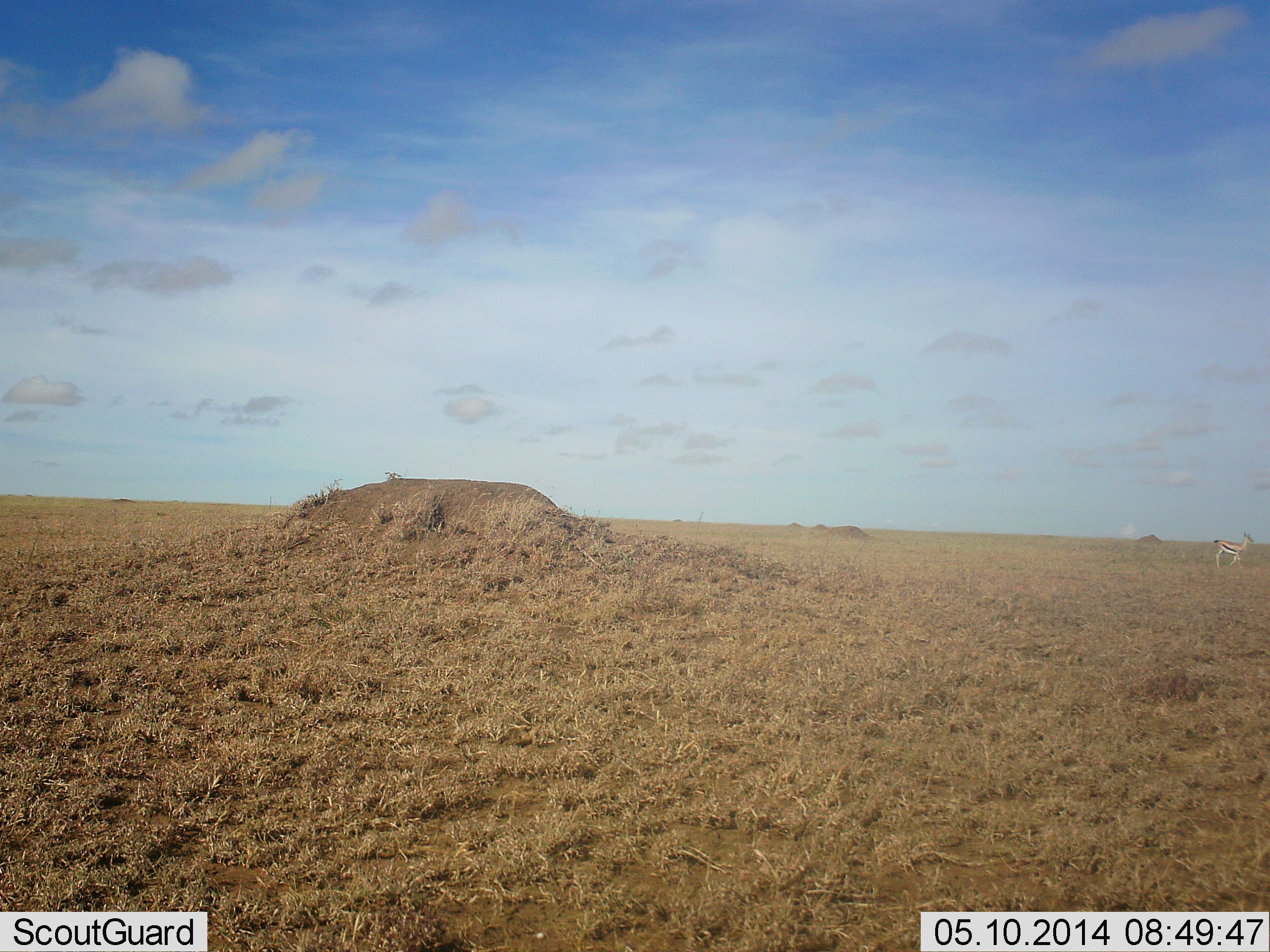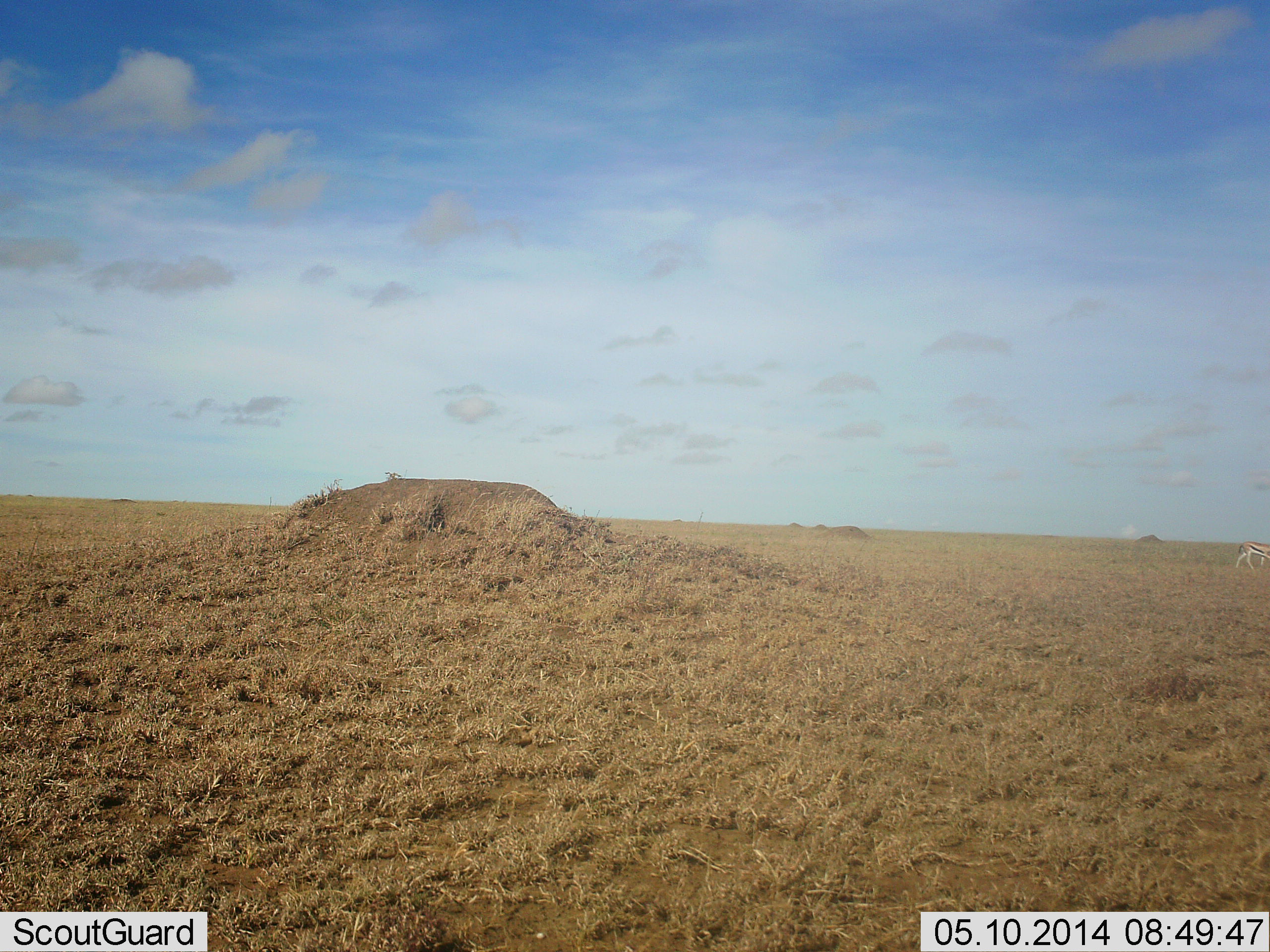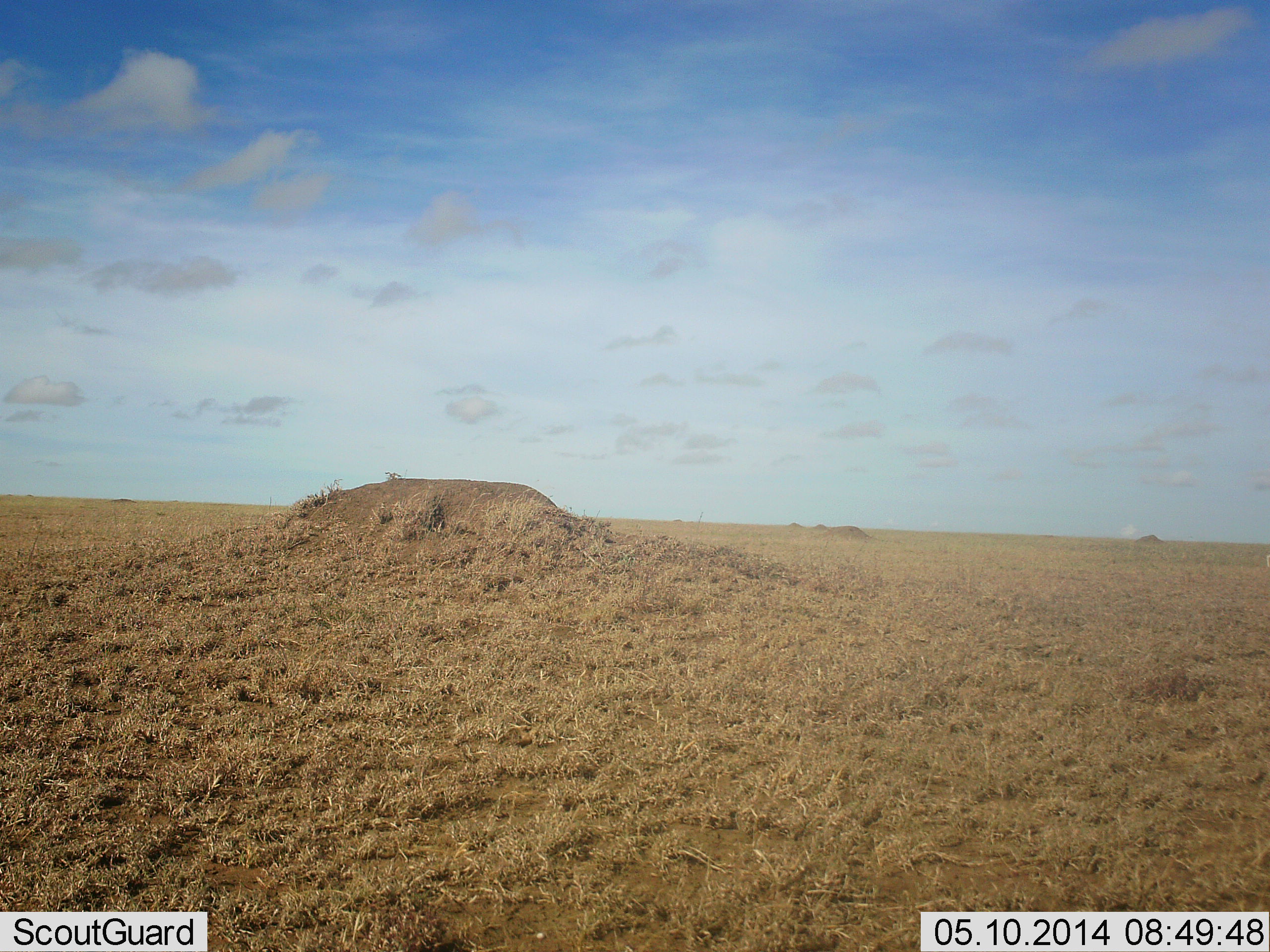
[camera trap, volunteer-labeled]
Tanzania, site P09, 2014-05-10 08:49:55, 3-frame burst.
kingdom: Animalia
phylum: Chordata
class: Mammalia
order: Artiodactyla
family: Bovidae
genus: Eudorcas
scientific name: Eudorcas thomsonii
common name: thomson's gazelle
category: gazellethomsons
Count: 1.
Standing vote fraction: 0%.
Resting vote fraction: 0%.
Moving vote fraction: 100%.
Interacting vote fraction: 0%.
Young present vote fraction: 0%.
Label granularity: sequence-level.